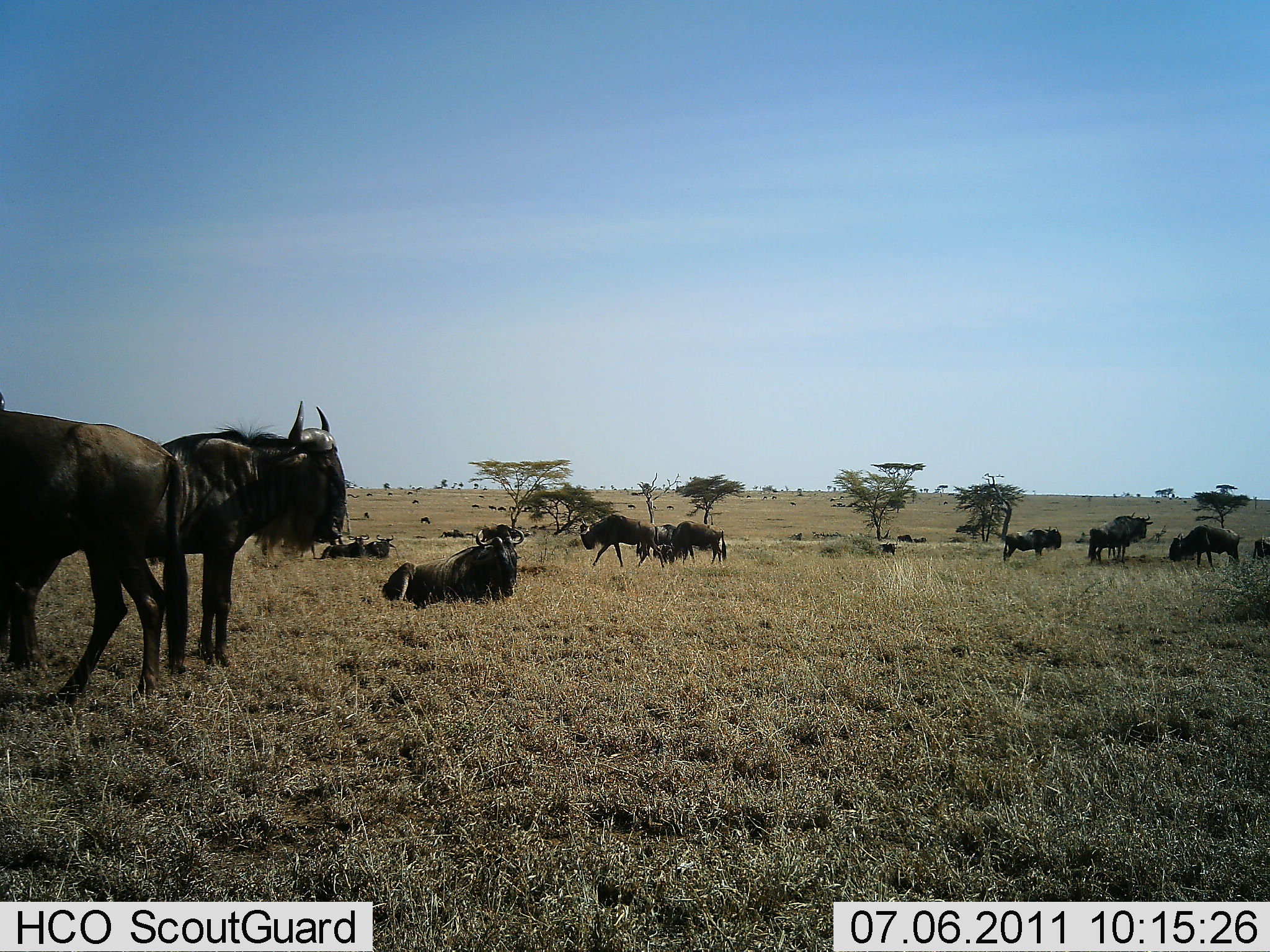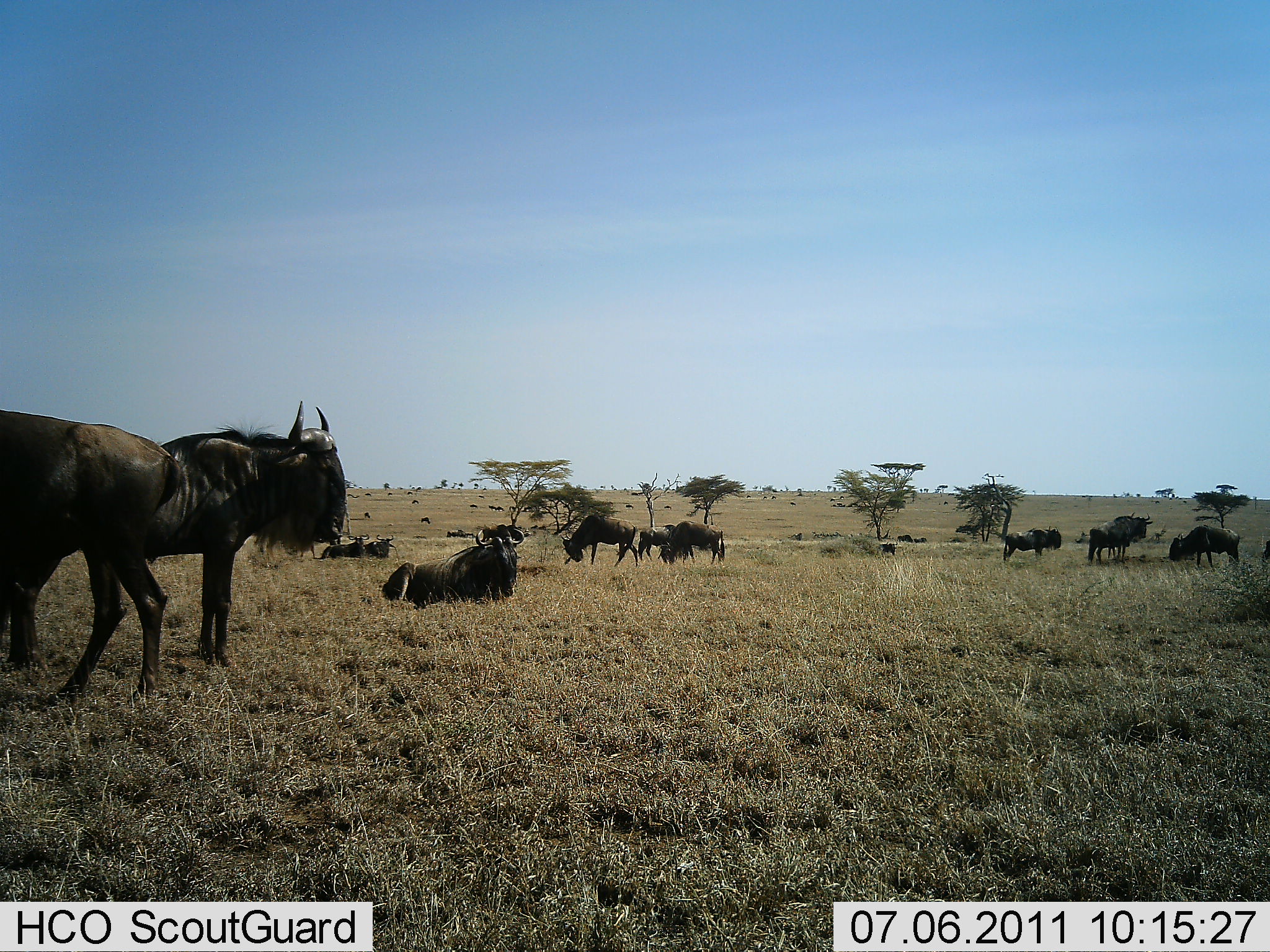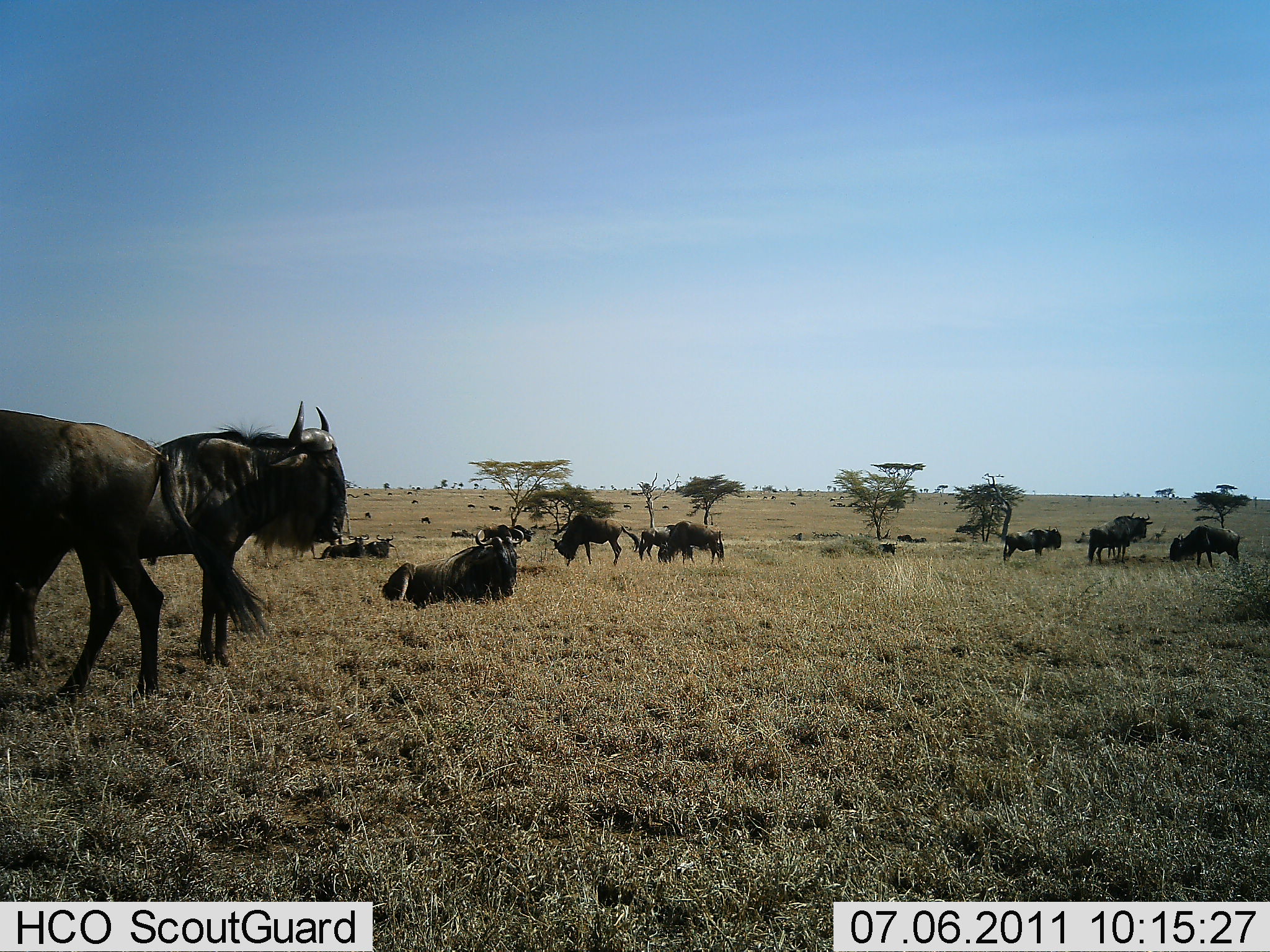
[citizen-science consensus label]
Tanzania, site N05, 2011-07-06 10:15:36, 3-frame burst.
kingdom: Animalia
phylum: Chordata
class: Mammalia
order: Artiodactyla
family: Bovidae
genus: Connochaetes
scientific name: Connochaetes taurinus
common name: blue wildebeest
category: wildebeest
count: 11-50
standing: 73%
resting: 82%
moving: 36%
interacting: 9%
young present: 9%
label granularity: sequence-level